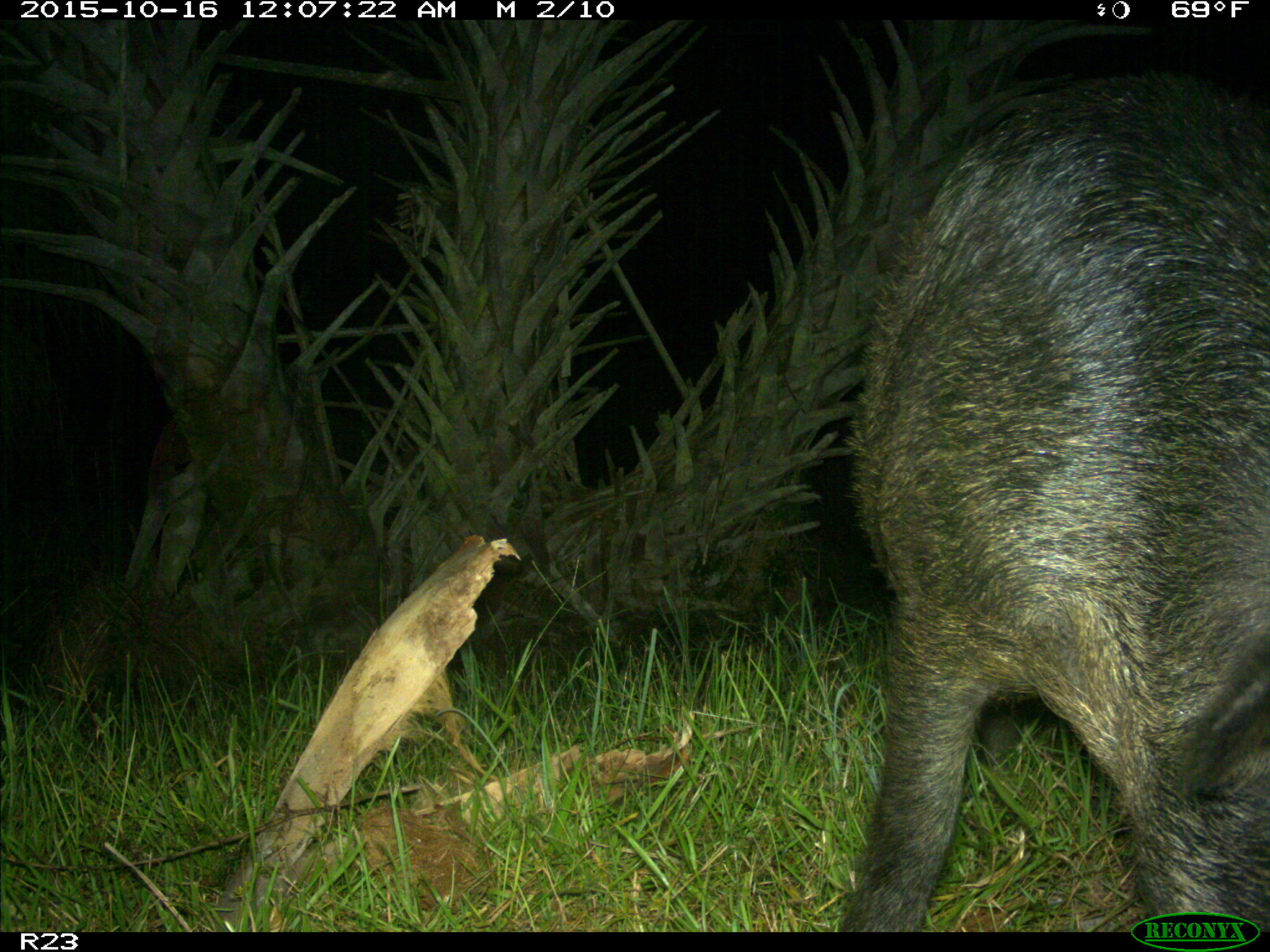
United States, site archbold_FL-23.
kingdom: Animalia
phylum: Chordata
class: Mammalia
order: Artiodactyla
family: Suidae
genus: Sus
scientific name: Sus scrofa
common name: wild boar